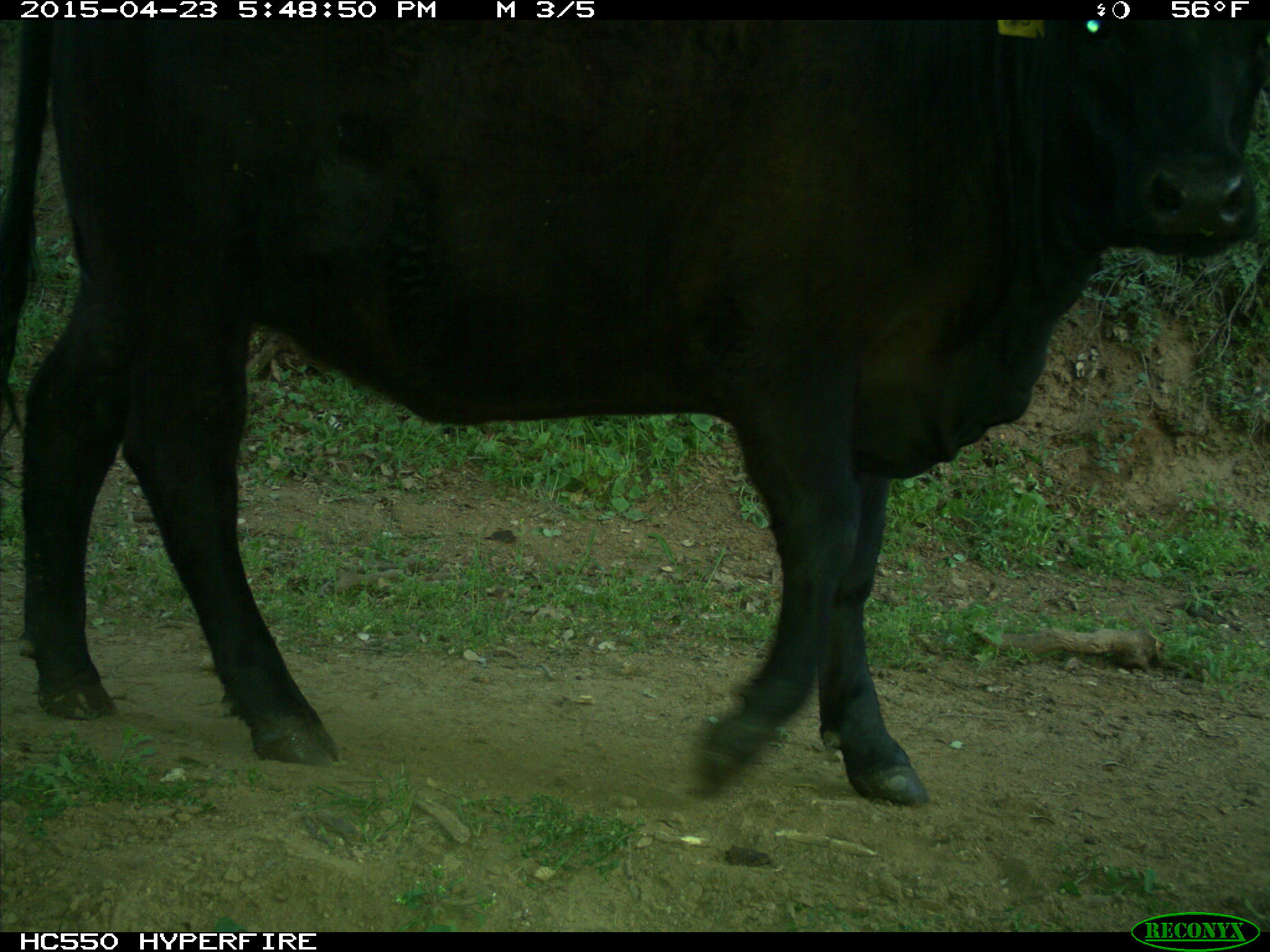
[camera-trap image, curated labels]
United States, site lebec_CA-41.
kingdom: Animalia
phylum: Chordata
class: Mammalia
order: Artiodactyla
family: Bovidae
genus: Bos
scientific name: Bos taurus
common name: domestic cow